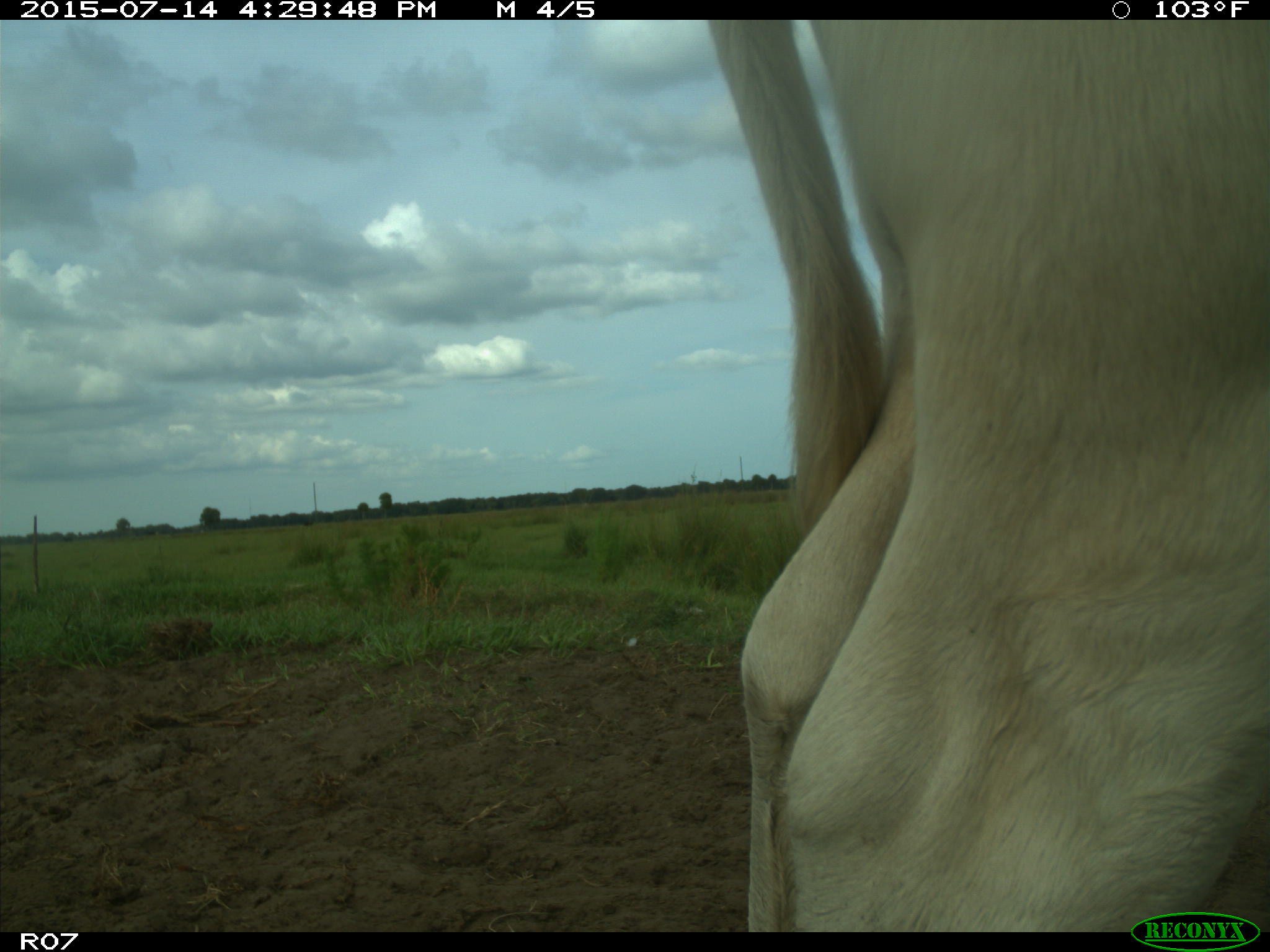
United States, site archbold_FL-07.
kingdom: Animalia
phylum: Chordata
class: Mammalia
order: Artiodactyla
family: Bovidae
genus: Bos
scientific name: Bos taurus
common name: domestic cow